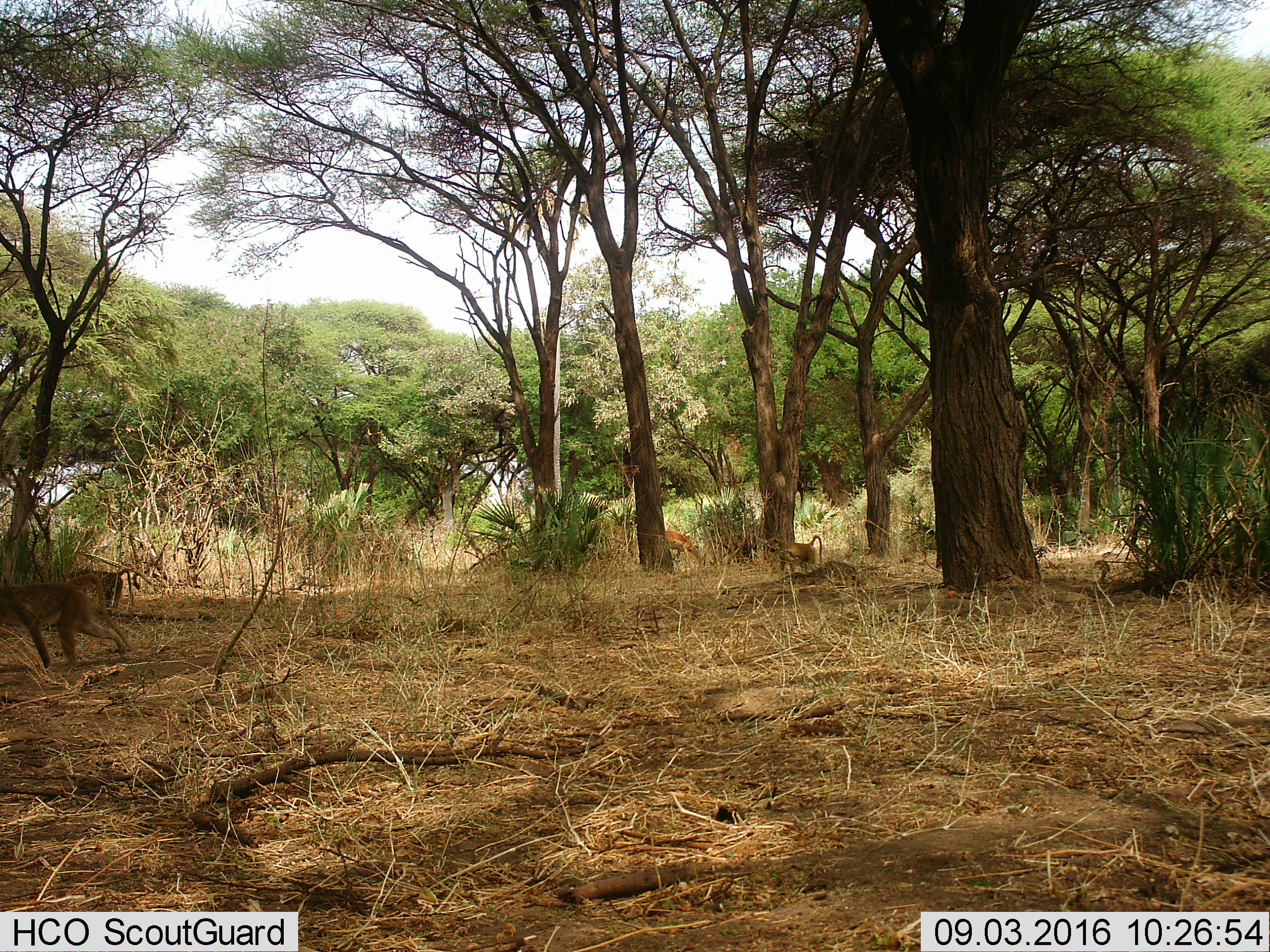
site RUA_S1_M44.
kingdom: Animalia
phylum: Chordata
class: Mammalia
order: Primates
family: Cercopithecidae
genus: Papio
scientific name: Papio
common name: baboon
Baboon (Papio), count 3. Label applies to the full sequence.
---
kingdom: Animalia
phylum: Chordata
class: Mammalia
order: Artiodactyla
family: Bovidae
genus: Aepyceros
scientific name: Aepyceros melampus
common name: impala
Impala (Aepyceros melampus), count 1. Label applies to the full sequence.